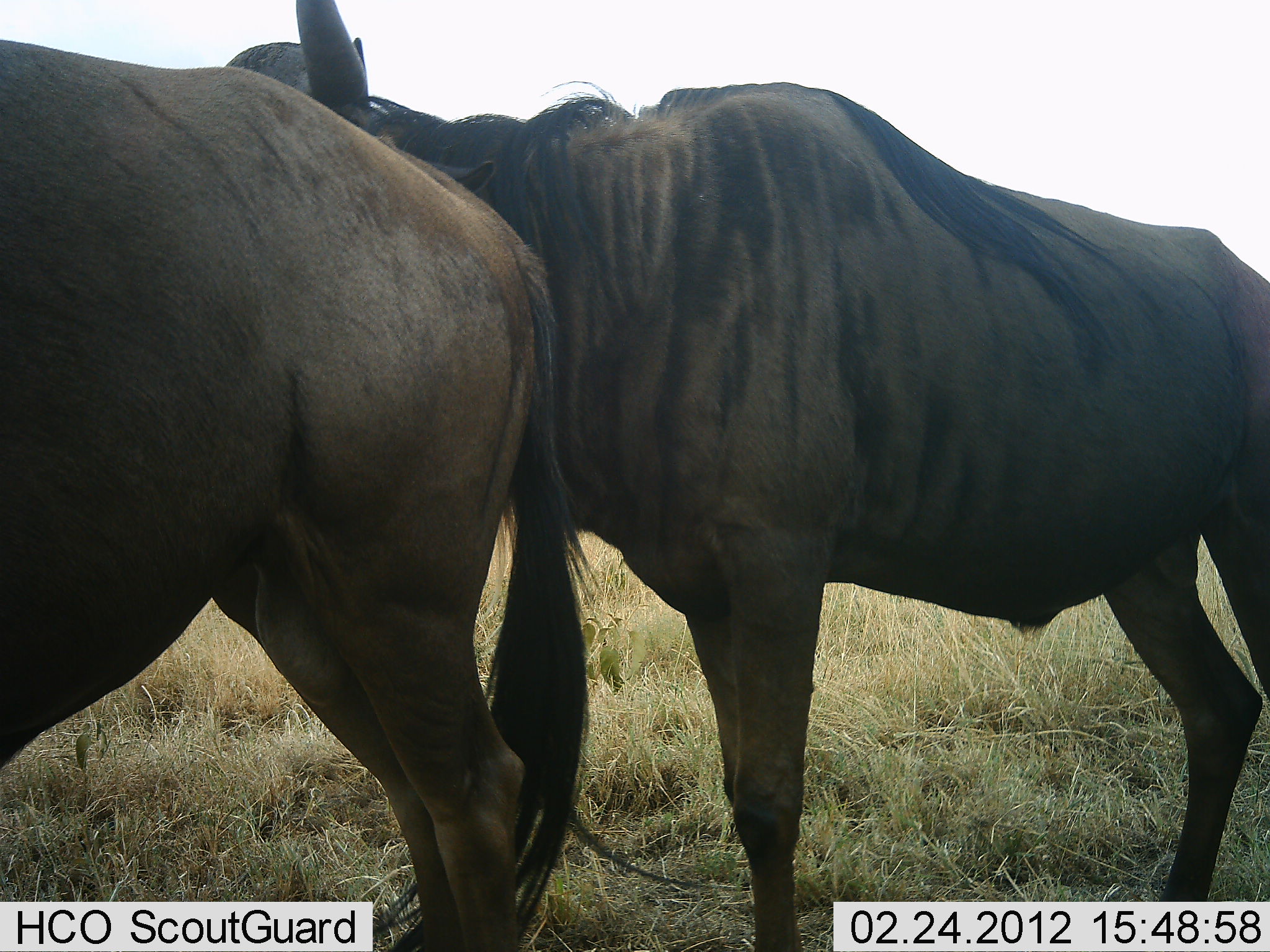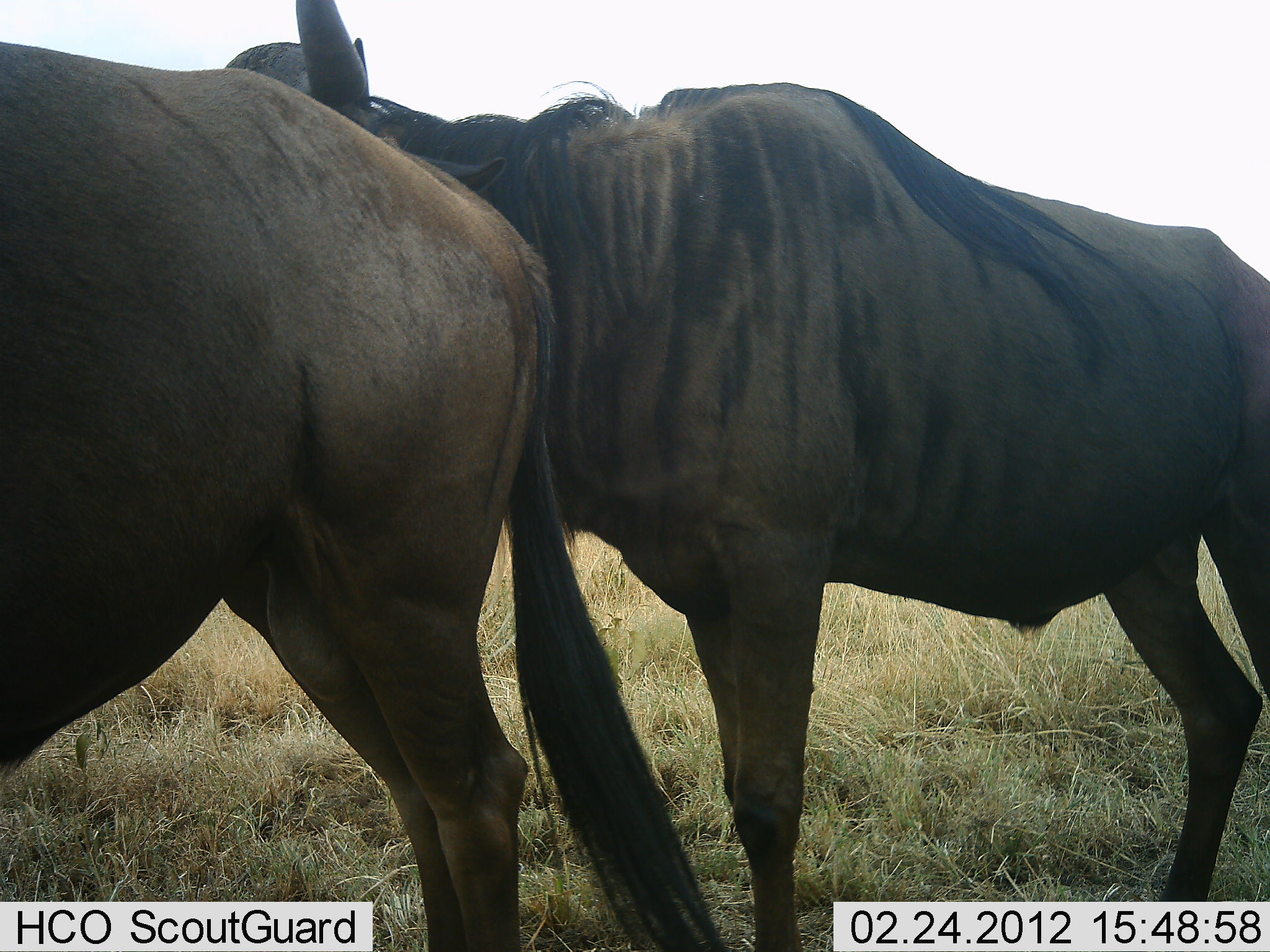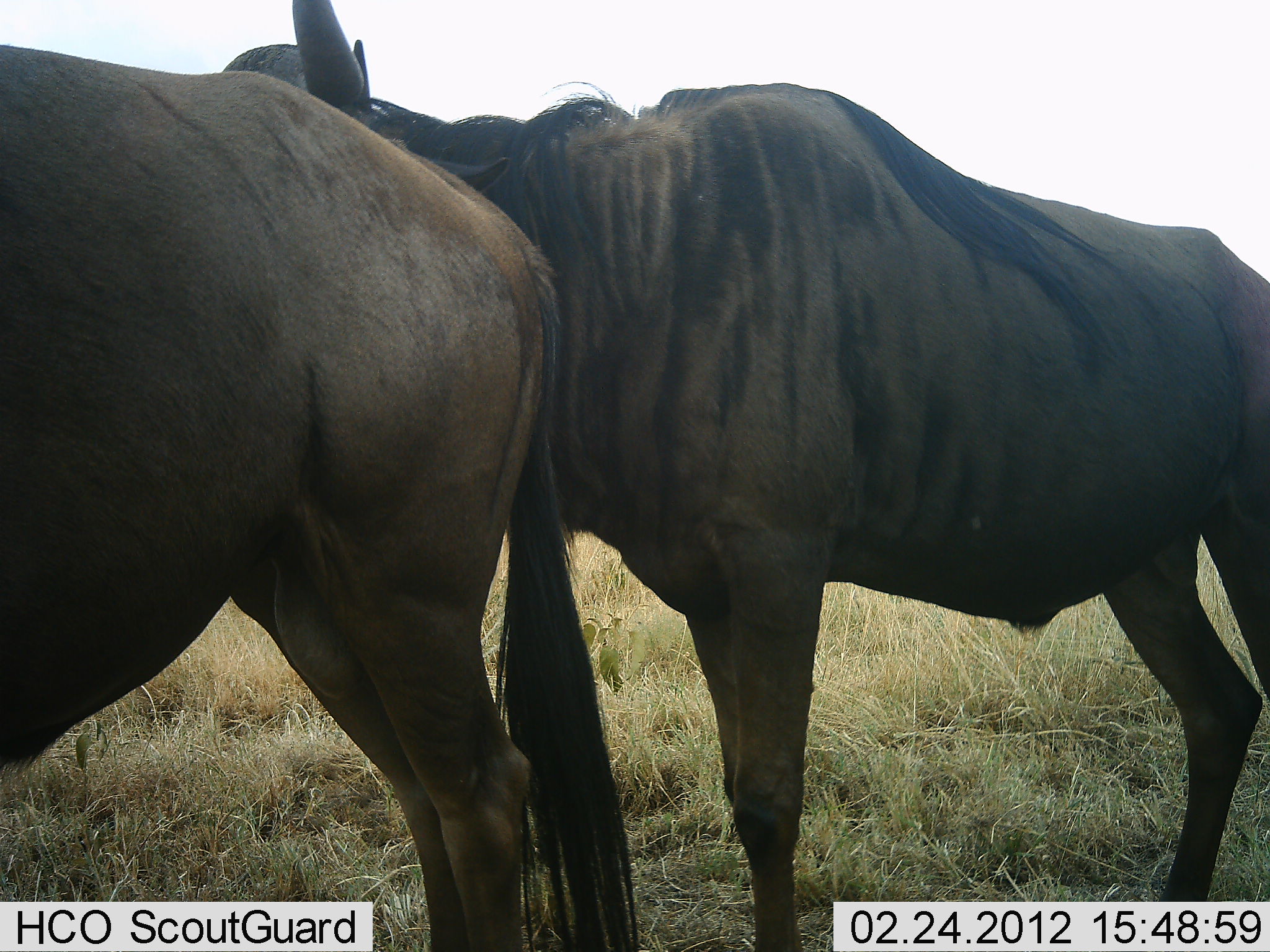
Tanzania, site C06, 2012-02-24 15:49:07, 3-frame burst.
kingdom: Animalia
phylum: Chordata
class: Mammalia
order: Artiodactyla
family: Bovidae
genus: Connochaetes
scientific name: Connochaetes taurinus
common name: blue wildebeest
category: wildebeest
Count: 2.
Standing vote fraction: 92%.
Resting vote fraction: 8%.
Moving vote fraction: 0%.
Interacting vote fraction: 8%.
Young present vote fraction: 0%.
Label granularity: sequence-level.